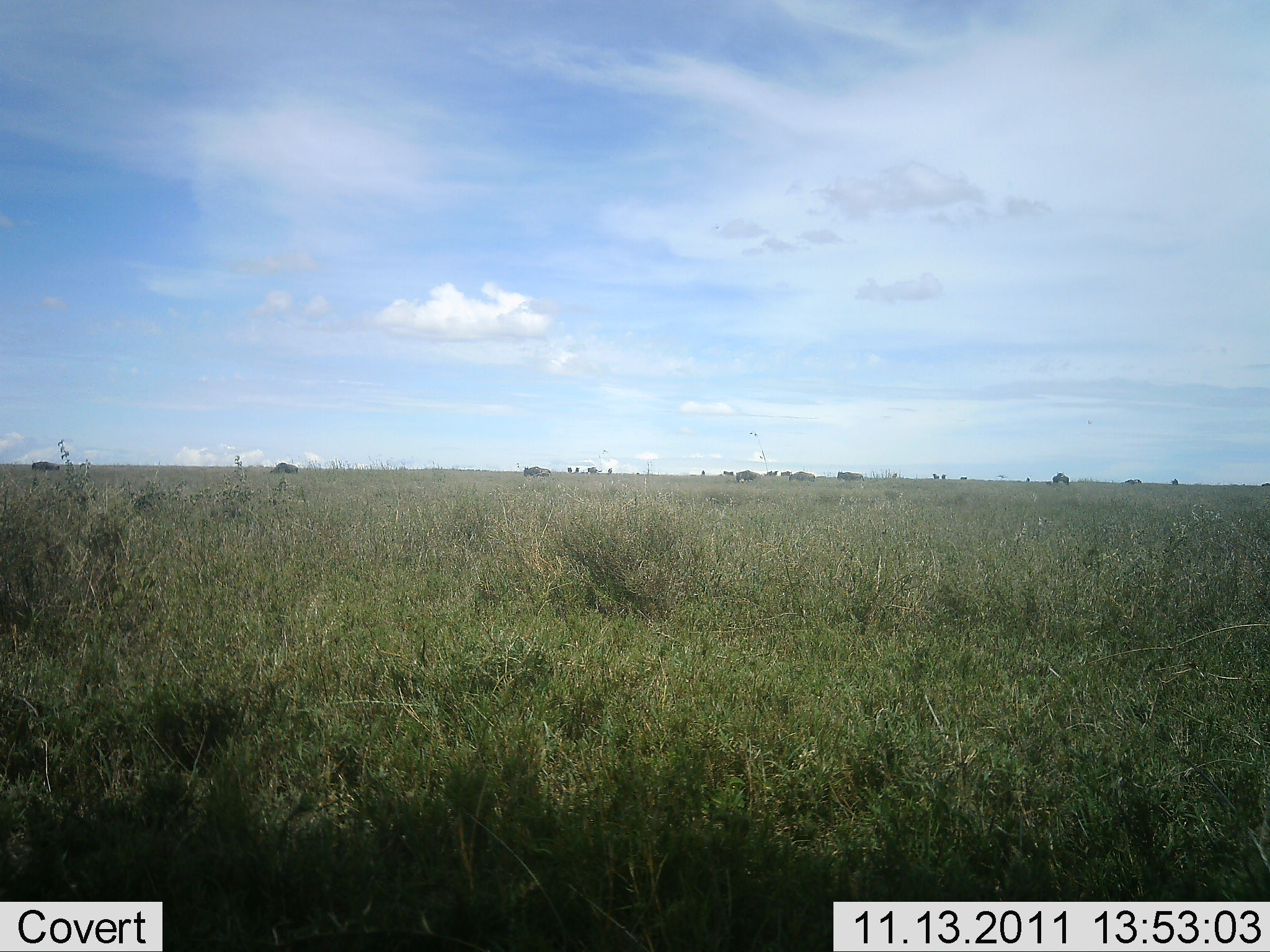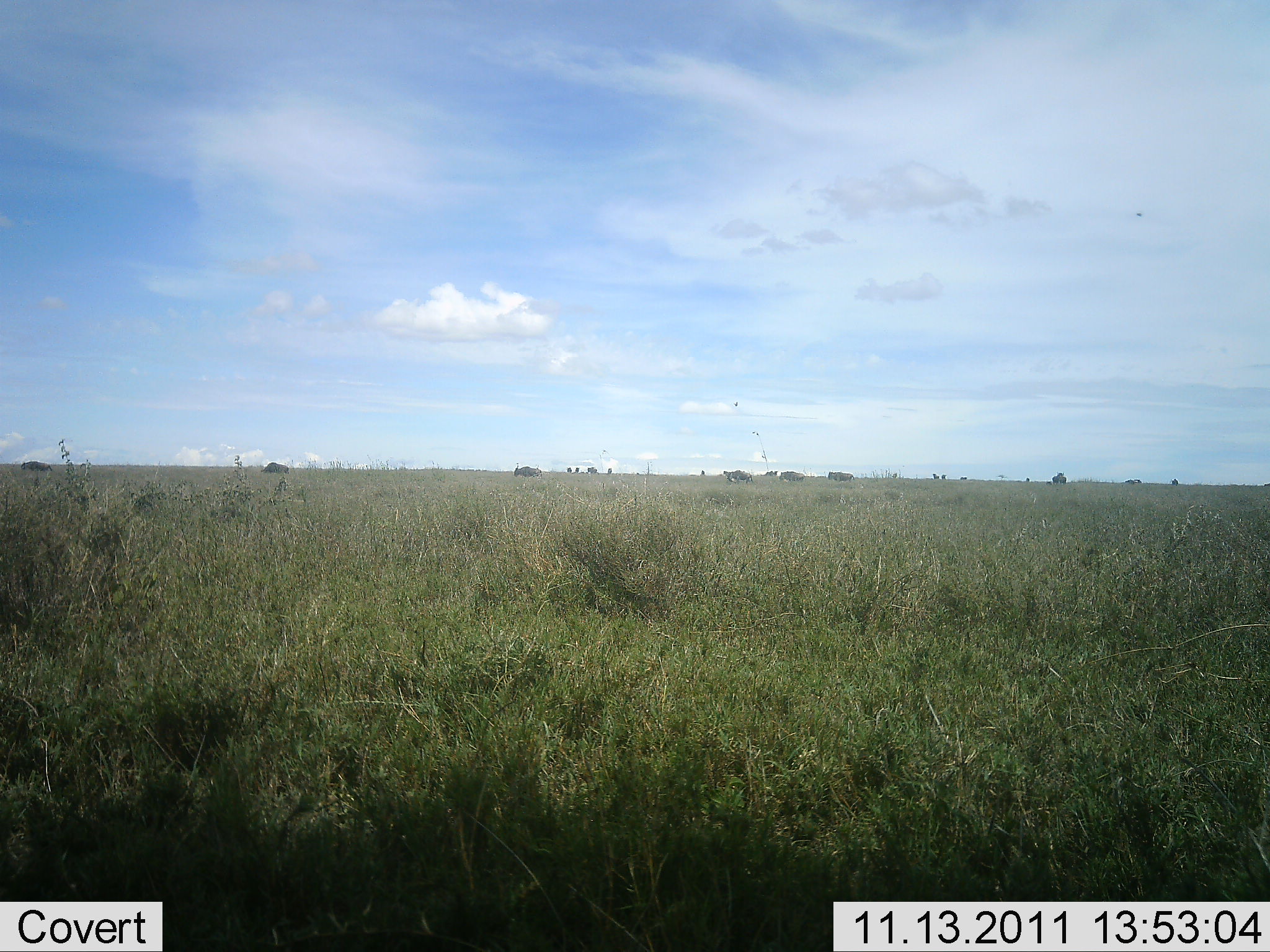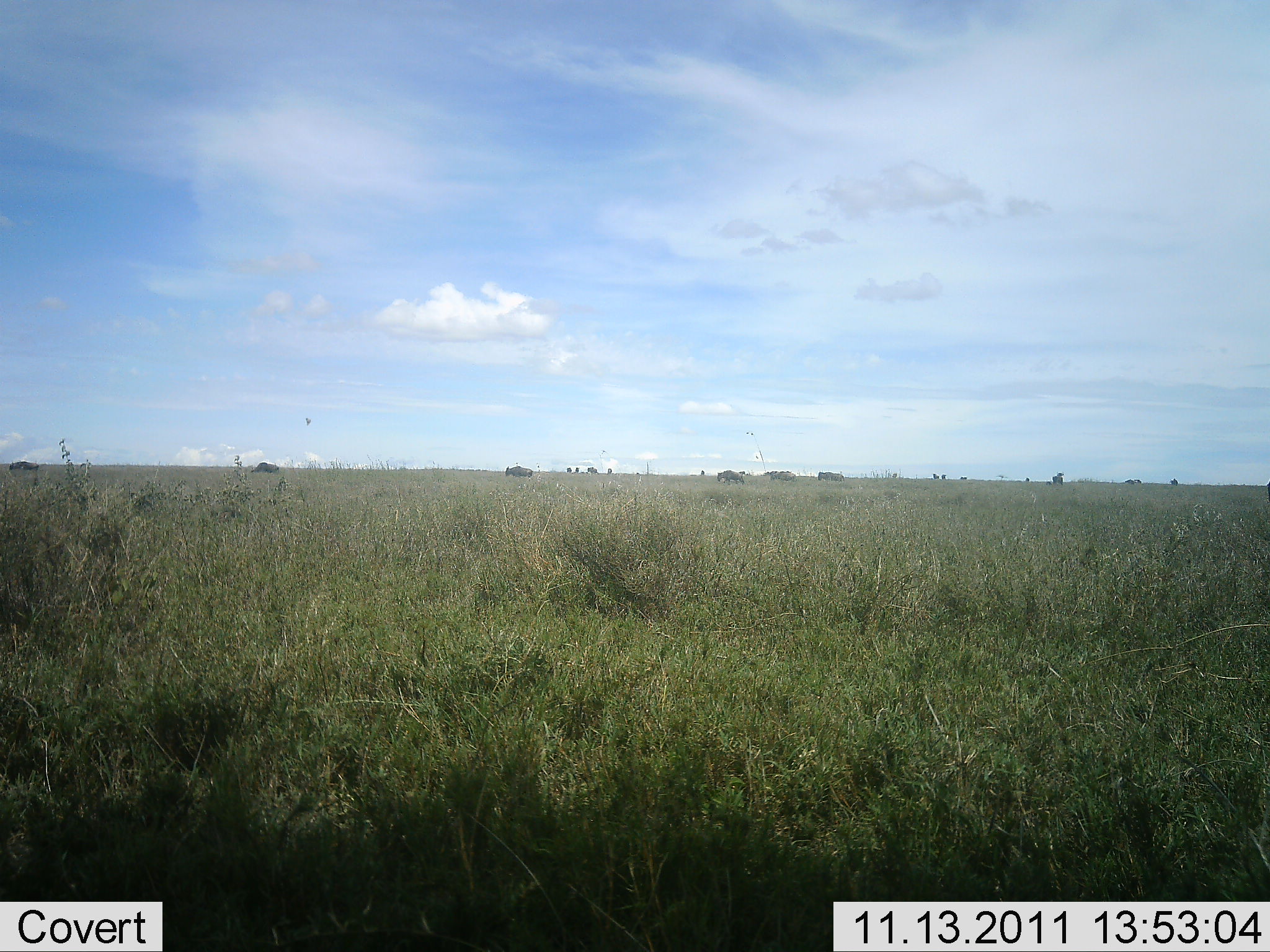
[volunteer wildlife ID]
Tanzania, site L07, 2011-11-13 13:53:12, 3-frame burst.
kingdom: Animalia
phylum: Chordata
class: Mammalia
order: Artiodactyla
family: Bovidae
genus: Connochaetes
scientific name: Connochaetes taurinus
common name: blue wildebeest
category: wildebeest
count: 7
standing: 0%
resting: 0%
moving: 100%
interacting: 0%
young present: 0%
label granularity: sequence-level